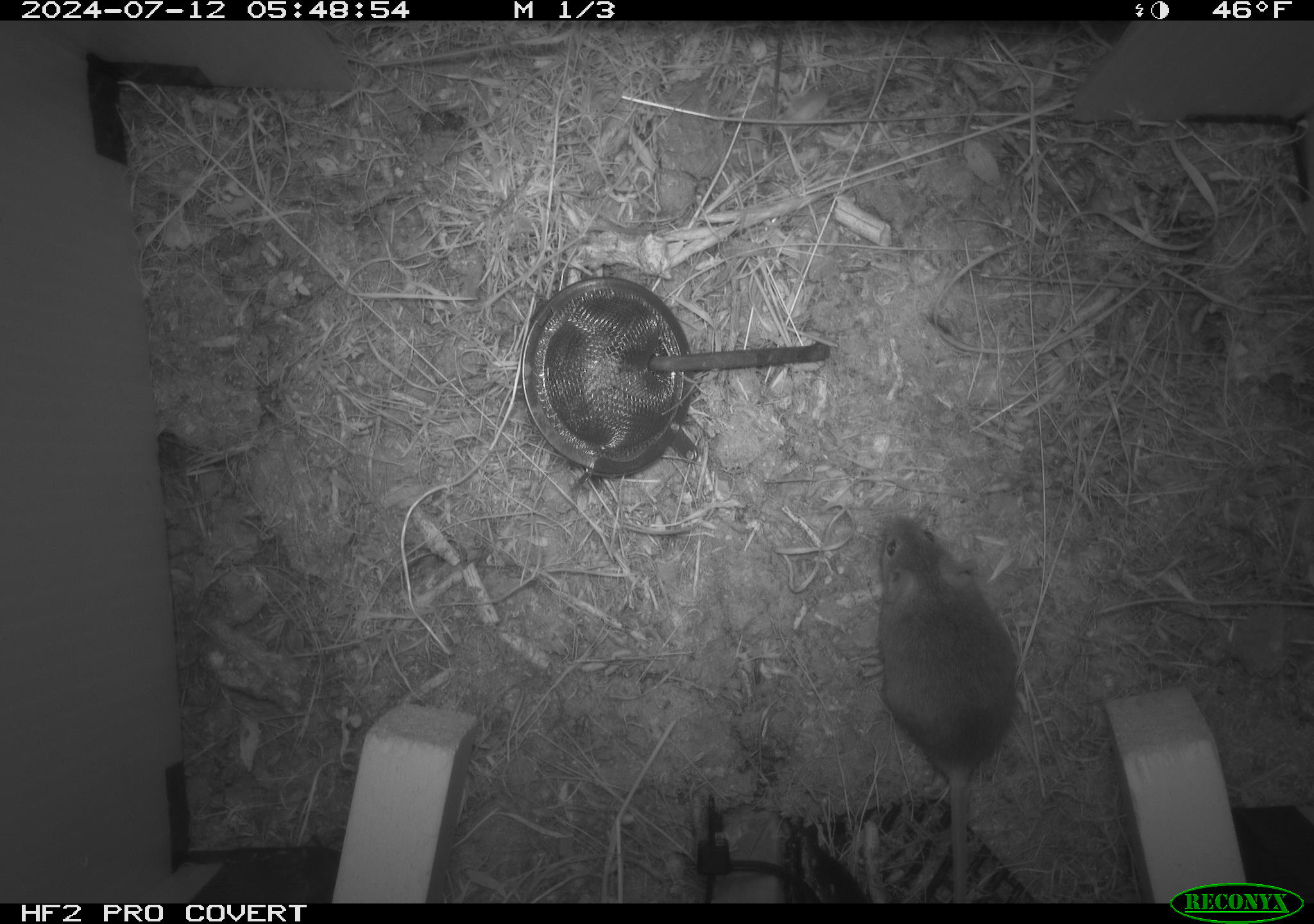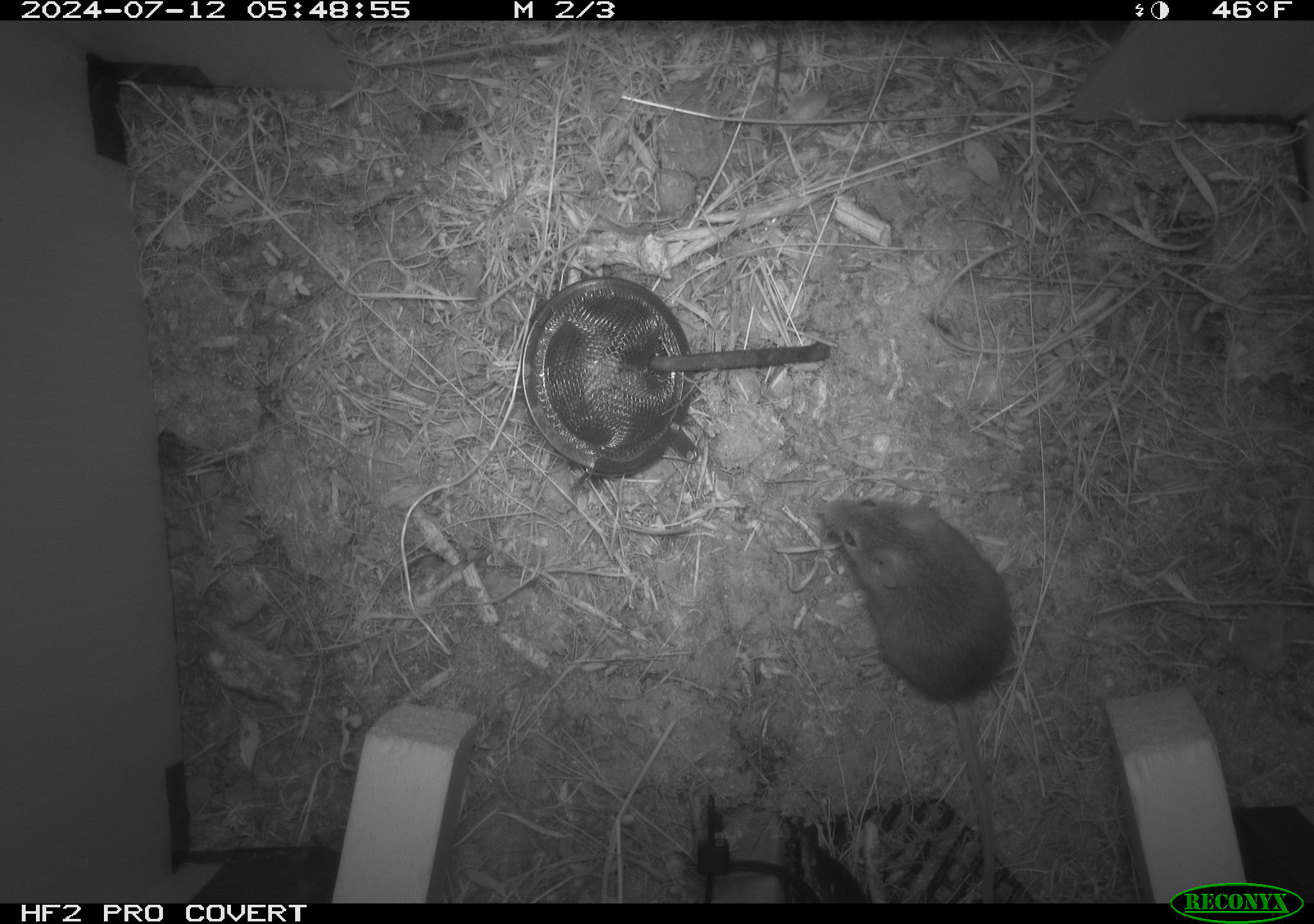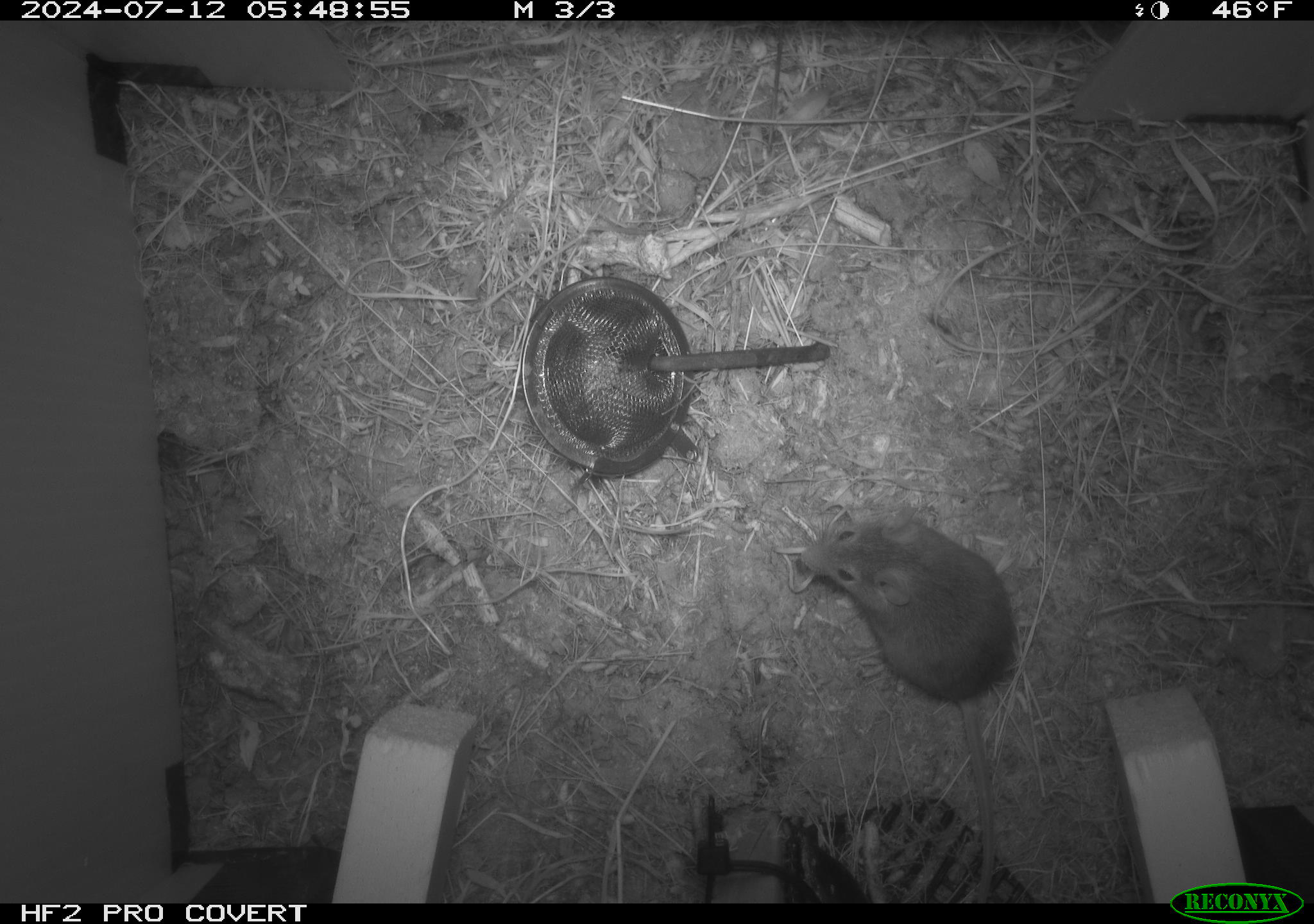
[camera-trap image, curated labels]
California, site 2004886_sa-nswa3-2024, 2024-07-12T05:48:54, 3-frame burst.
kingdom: Animalia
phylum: Chordata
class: Mammalia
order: Rodentia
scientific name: Rodentia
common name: rodent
Rodent (Rodentia).